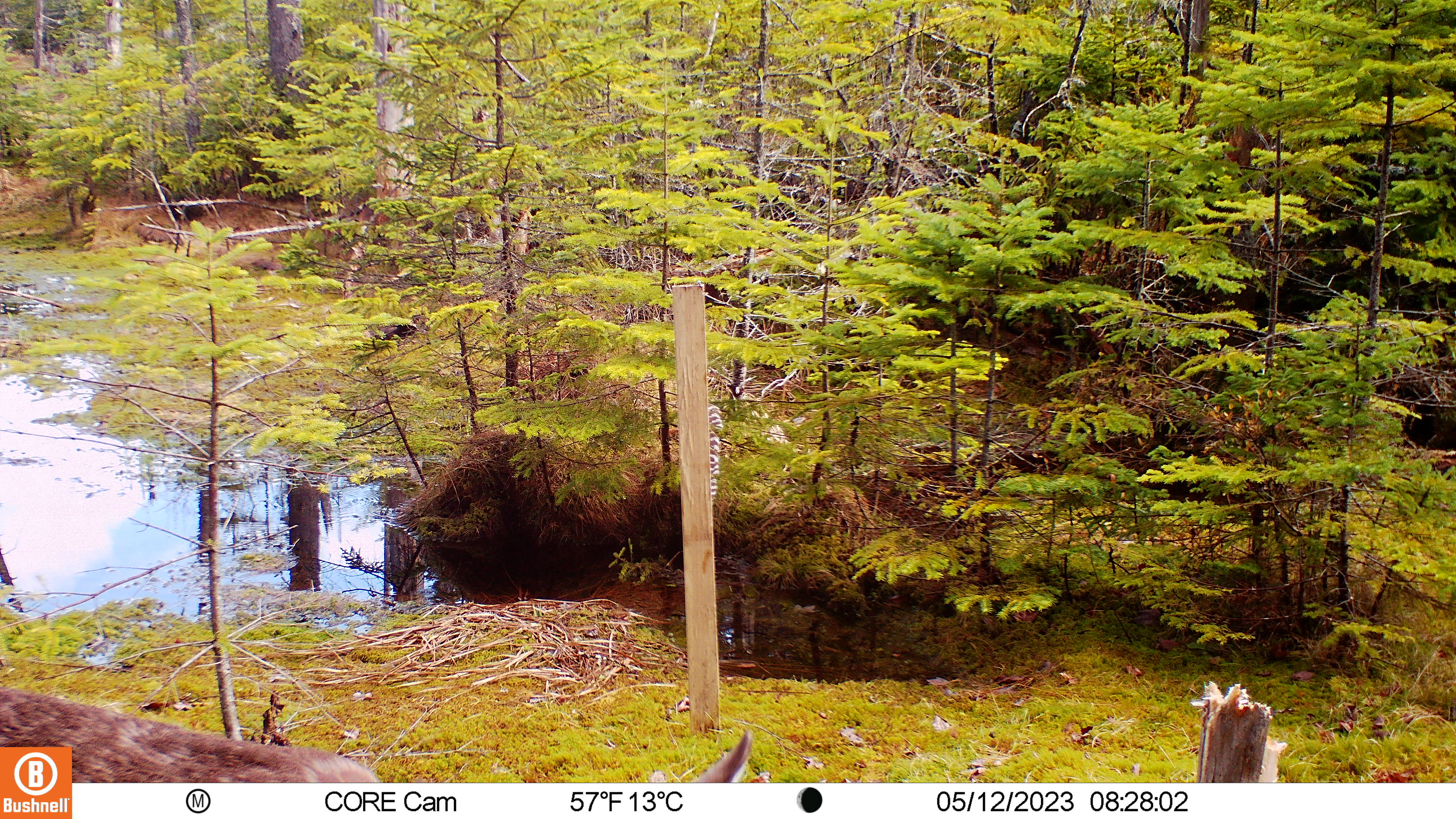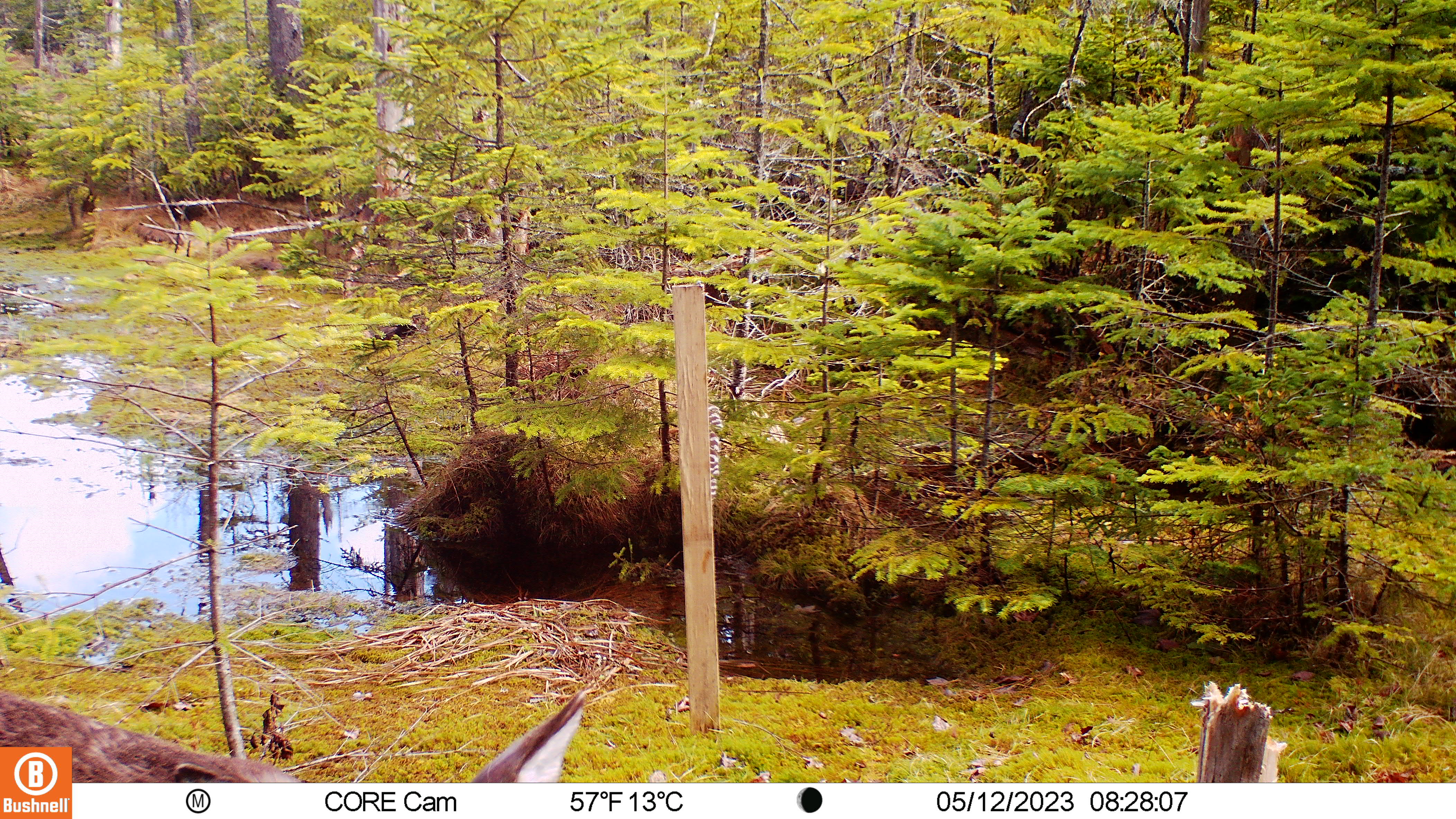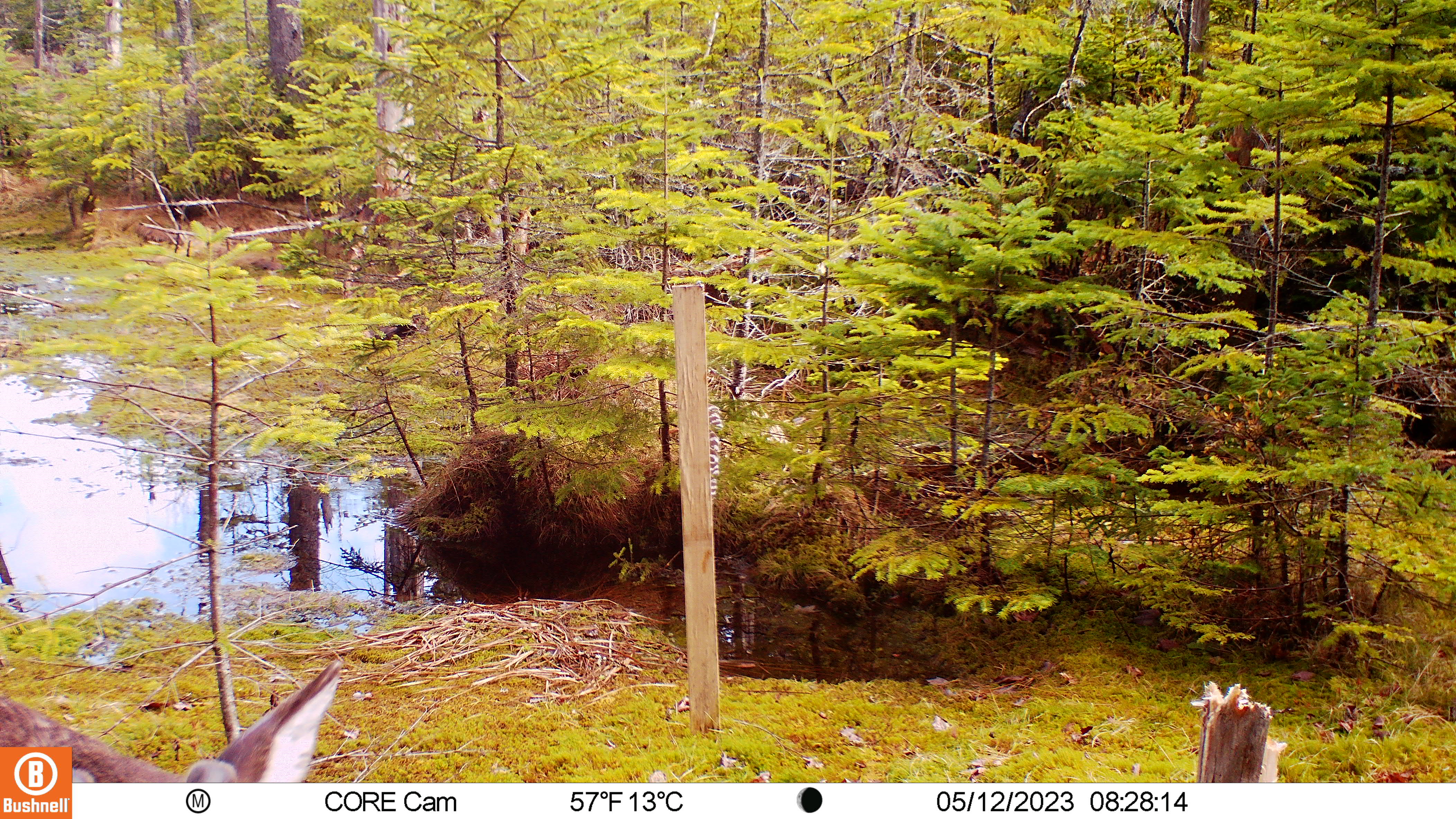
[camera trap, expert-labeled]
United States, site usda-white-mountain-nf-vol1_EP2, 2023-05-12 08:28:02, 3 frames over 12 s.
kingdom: Animalia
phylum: Chordata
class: Mammalia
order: Artiodactyla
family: Cervidae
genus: Odocoileus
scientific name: Odocoileus virginianus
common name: white-tailed deer